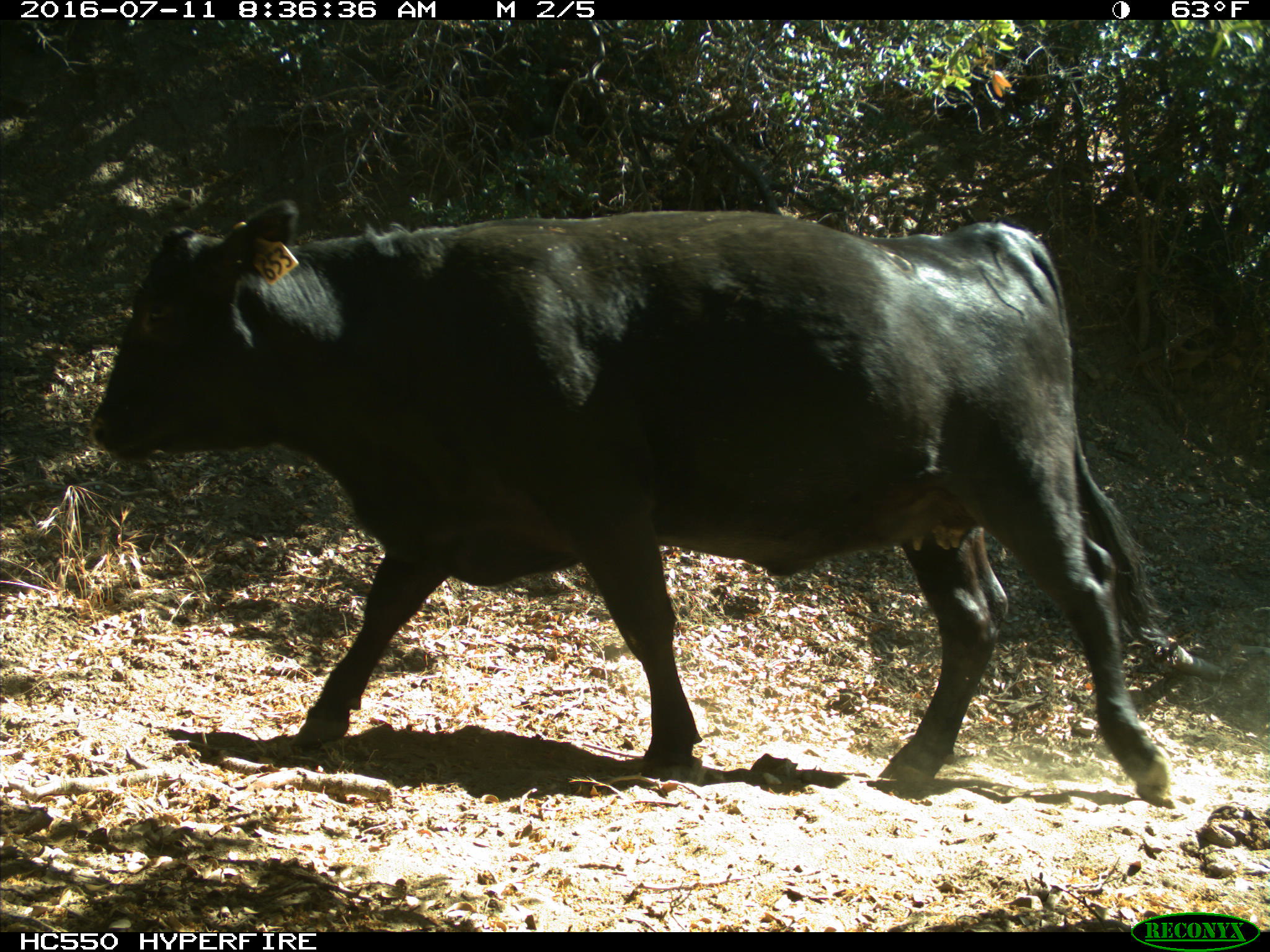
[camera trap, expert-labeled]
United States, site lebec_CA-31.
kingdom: Animalia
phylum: Chordata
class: Mammalia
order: Artiodactyla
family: Bovidae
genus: Bos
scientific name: Bos taurus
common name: domestic cow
Bos taurus (domestic cow).